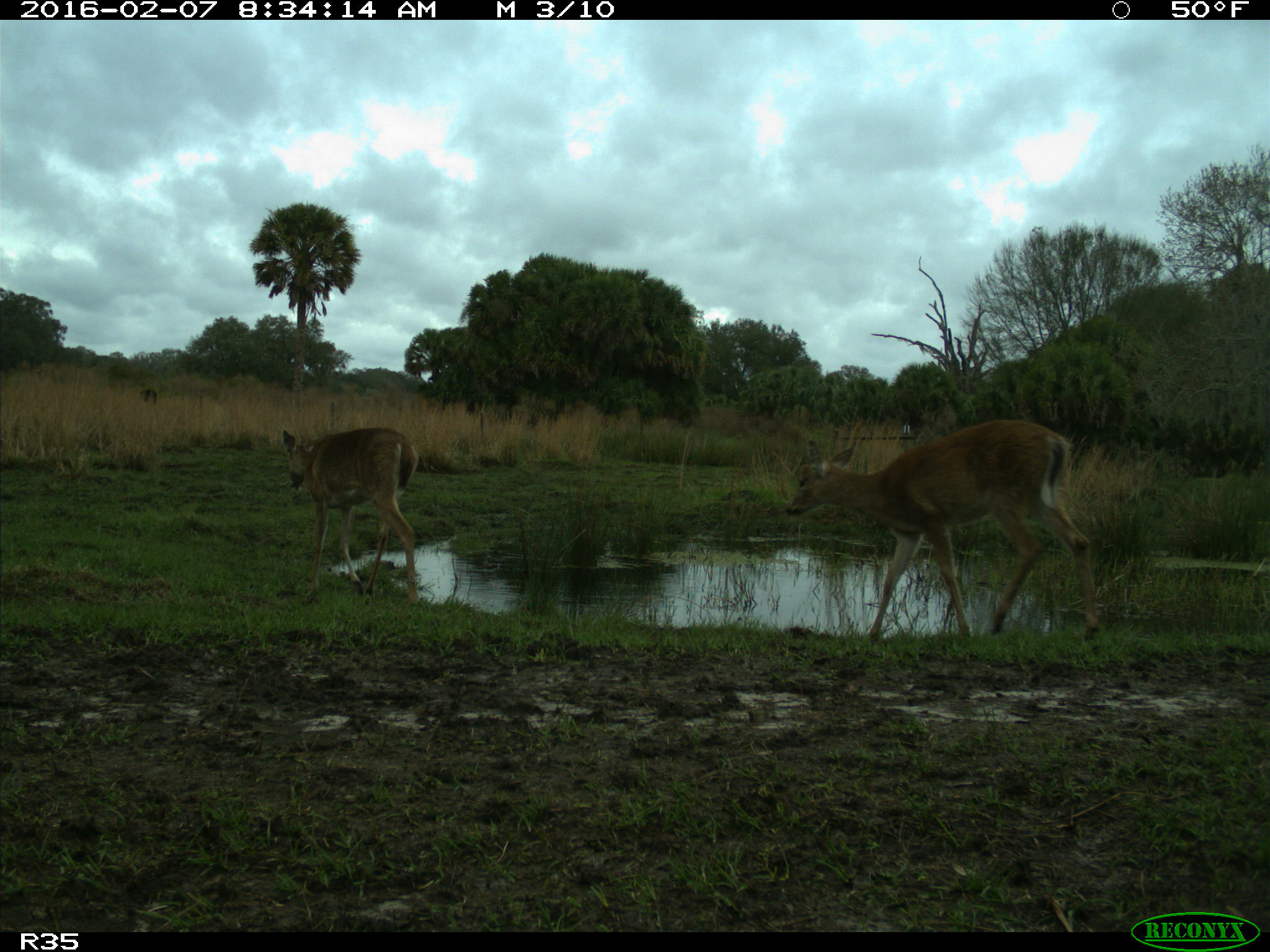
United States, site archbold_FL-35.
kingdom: Animalia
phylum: Chordata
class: Mammalia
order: Artiodactyla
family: Cervidae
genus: Odocoileus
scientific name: Odocoileus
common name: deer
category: unidentified deer